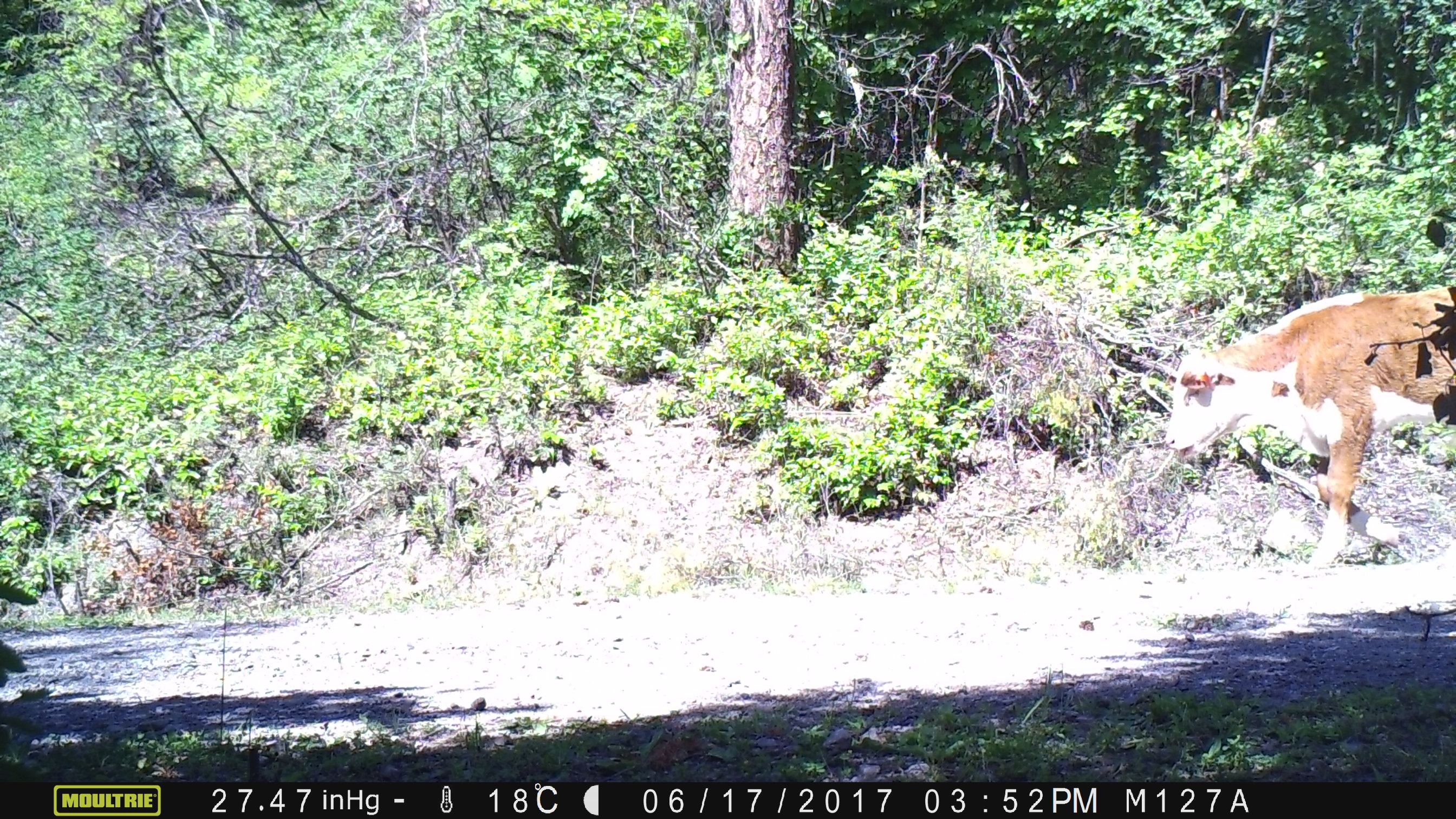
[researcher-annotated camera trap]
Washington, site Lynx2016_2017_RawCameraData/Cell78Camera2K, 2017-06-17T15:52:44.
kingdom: Animalia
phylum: Chordata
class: Mammalia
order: Artiodactyla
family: Bovidae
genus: Bos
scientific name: Bos taurus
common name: domestic cattle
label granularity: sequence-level